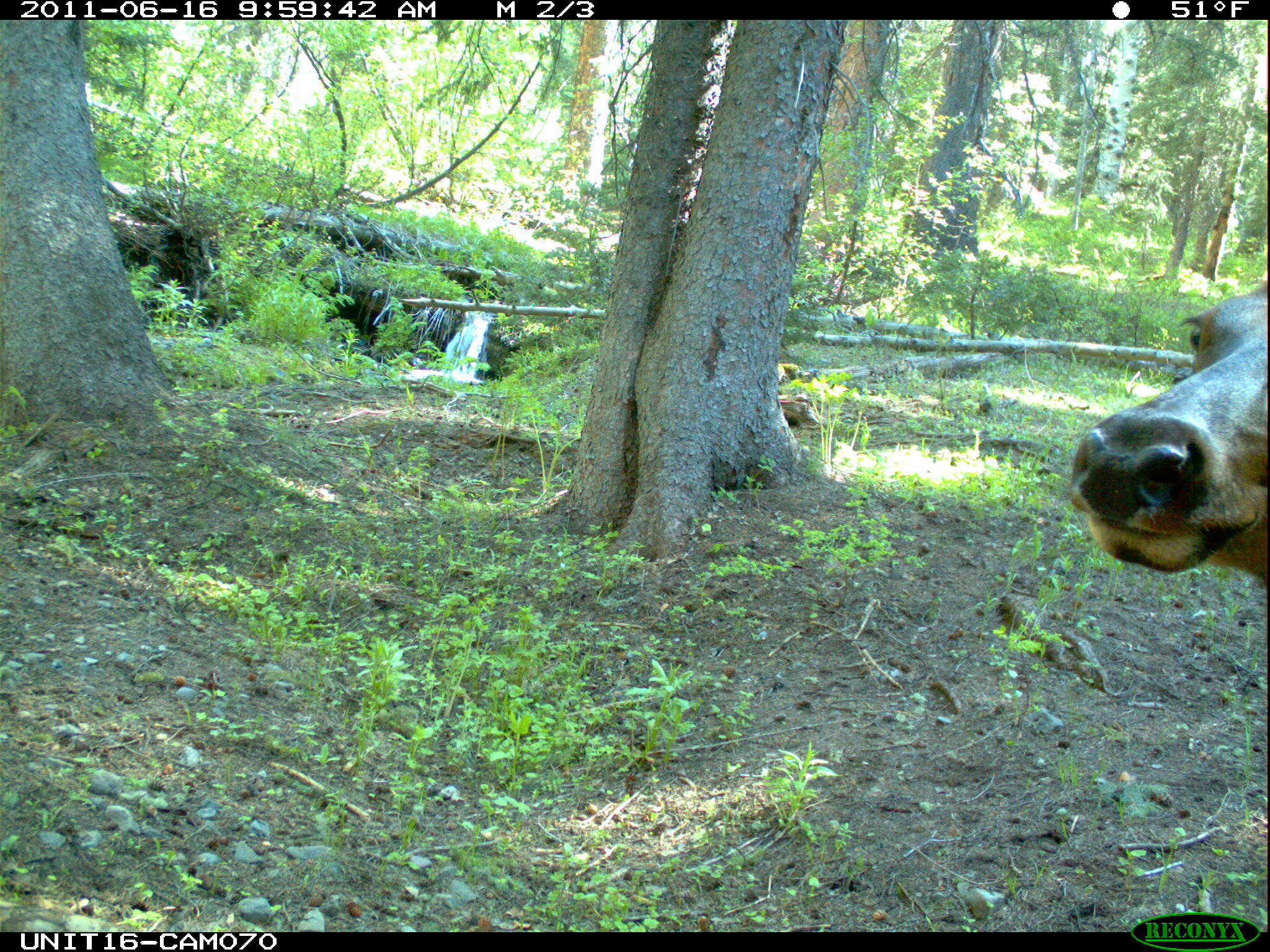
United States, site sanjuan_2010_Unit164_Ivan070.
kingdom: Animalia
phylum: Chordata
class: Mammalia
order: Artiodactyla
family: Cervidae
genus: Cervus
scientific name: Cervus elaphus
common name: red deer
Cervus elaphus (red deer).